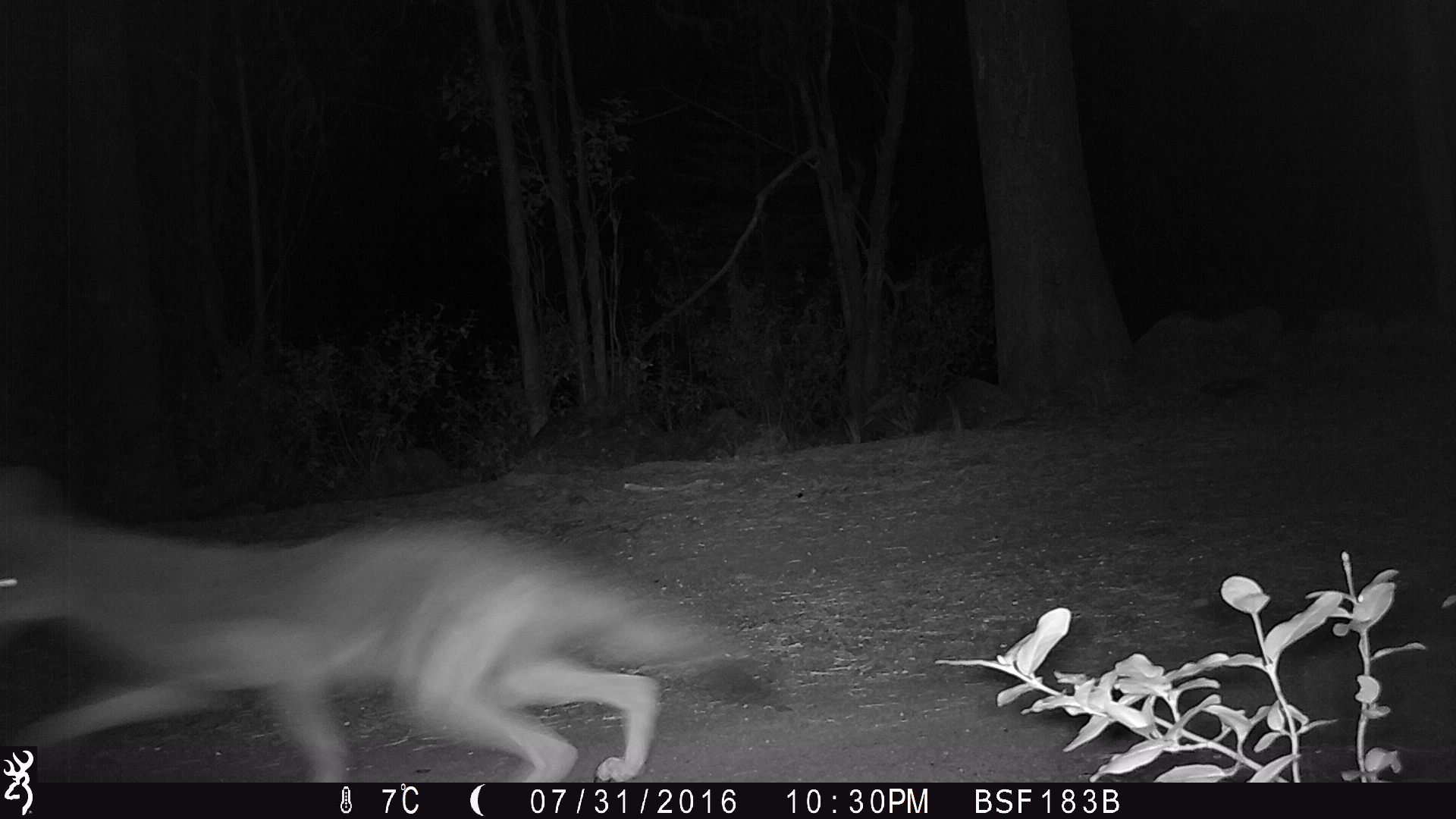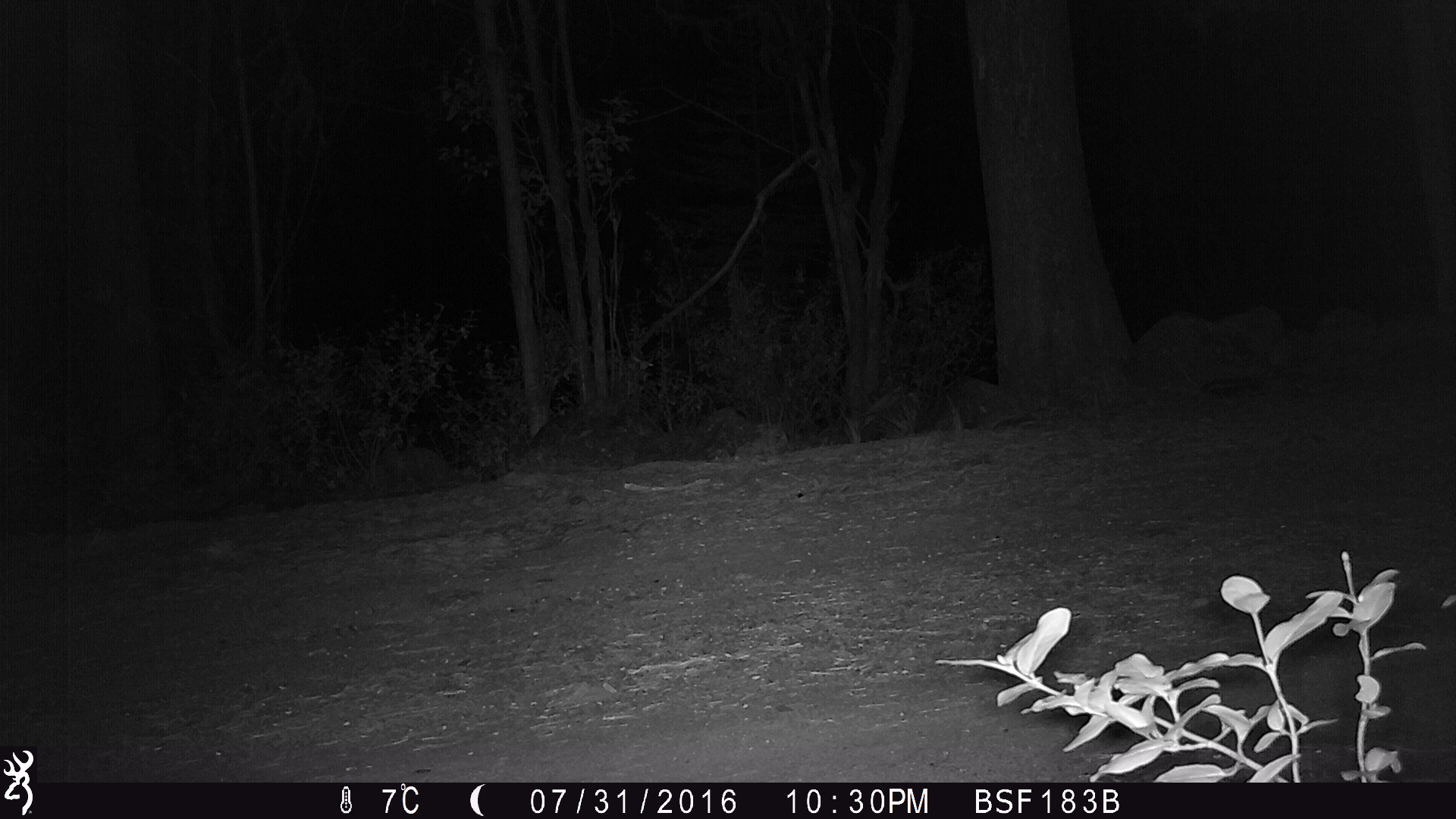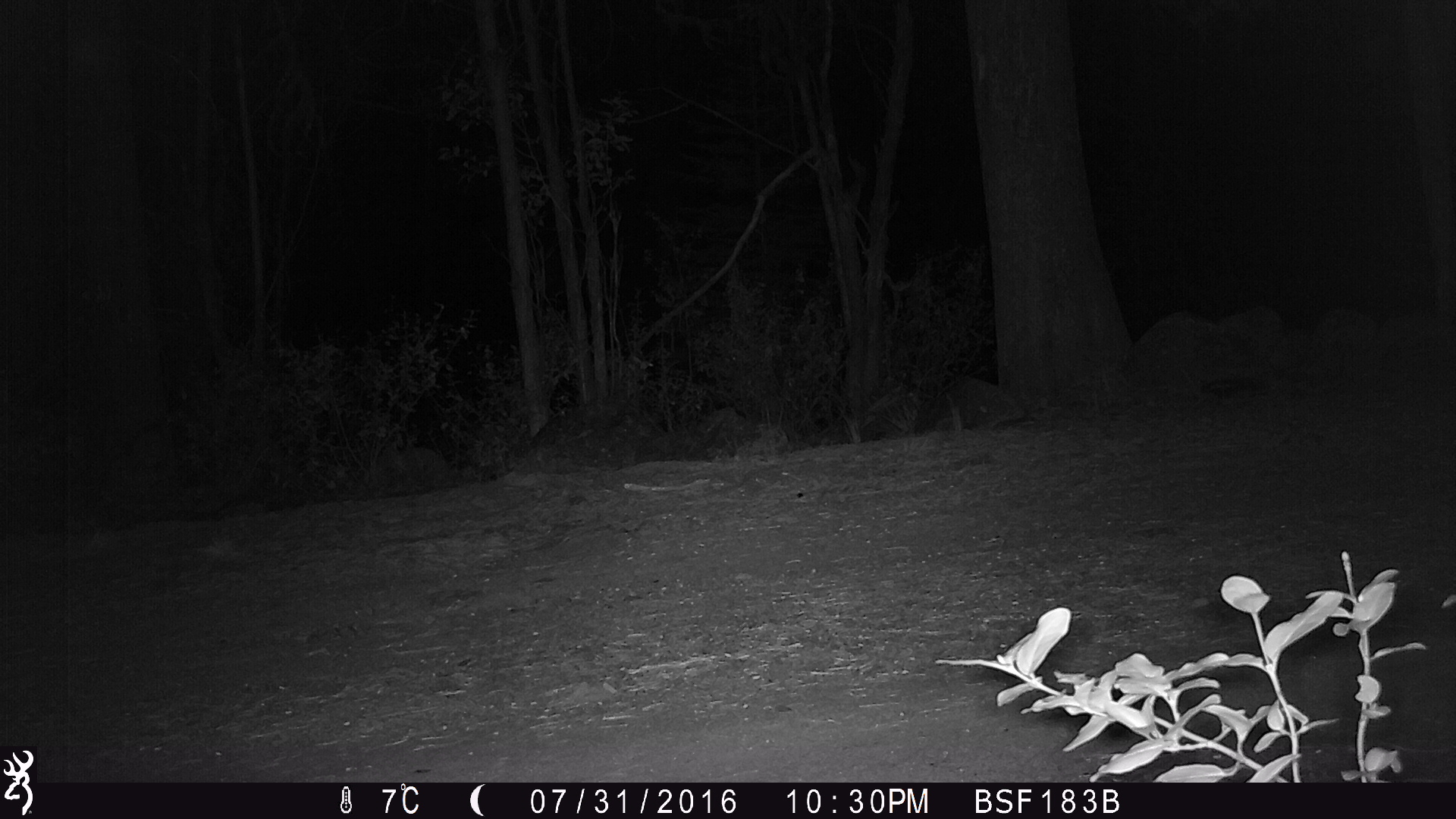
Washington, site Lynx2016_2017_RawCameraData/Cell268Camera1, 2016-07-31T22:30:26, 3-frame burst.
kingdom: Animalia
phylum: Chordata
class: Mammalia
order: Carnivora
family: Canidae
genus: Canis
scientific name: Canis latrans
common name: coyote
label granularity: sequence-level